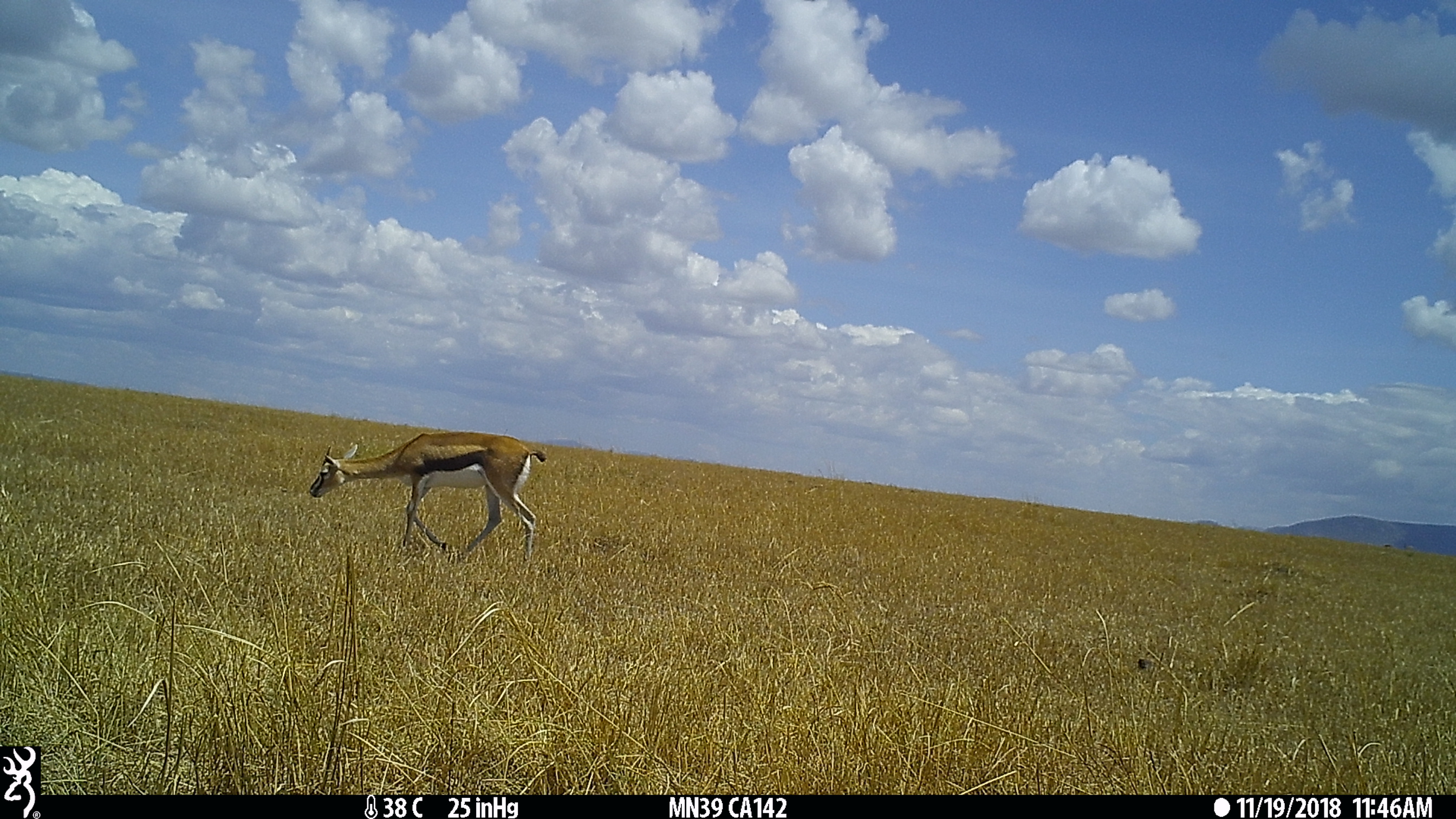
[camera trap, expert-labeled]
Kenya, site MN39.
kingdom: Animalia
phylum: Chordata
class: Mammalia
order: Artiodactyla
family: Bovidae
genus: Eudorcas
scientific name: Eudorcas thomsonii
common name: thomon's gazelle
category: gazelle thomsons